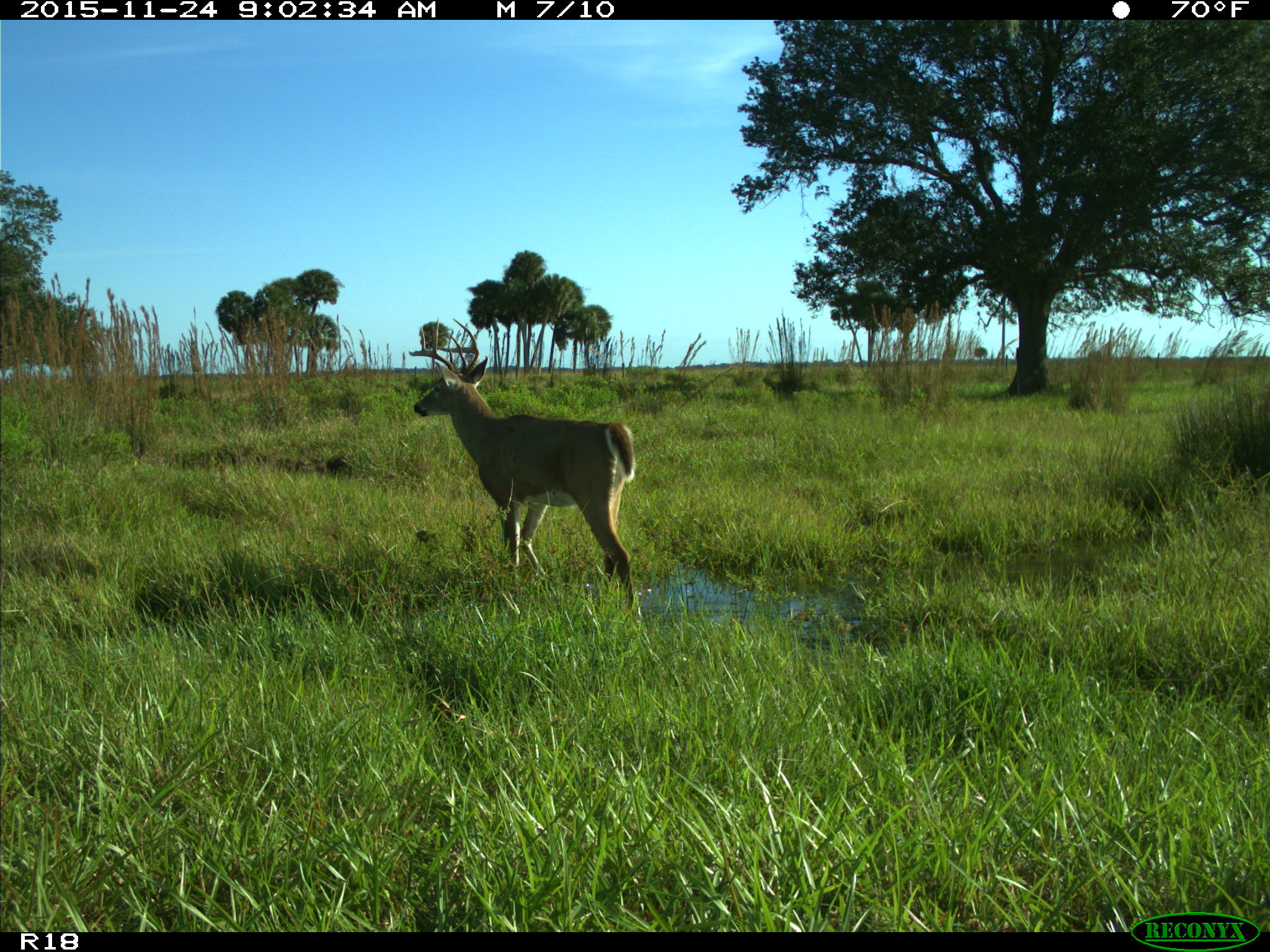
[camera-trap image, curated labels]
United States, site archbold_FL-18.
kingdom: Animalia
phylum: Chordata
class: Mammalia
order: Artiodactyla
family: Cervidae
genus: Odocoileus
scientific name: Odocoileus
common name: deer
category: unidentified deer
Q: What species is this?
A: Unidentified deer (deer) (Odocoileus).